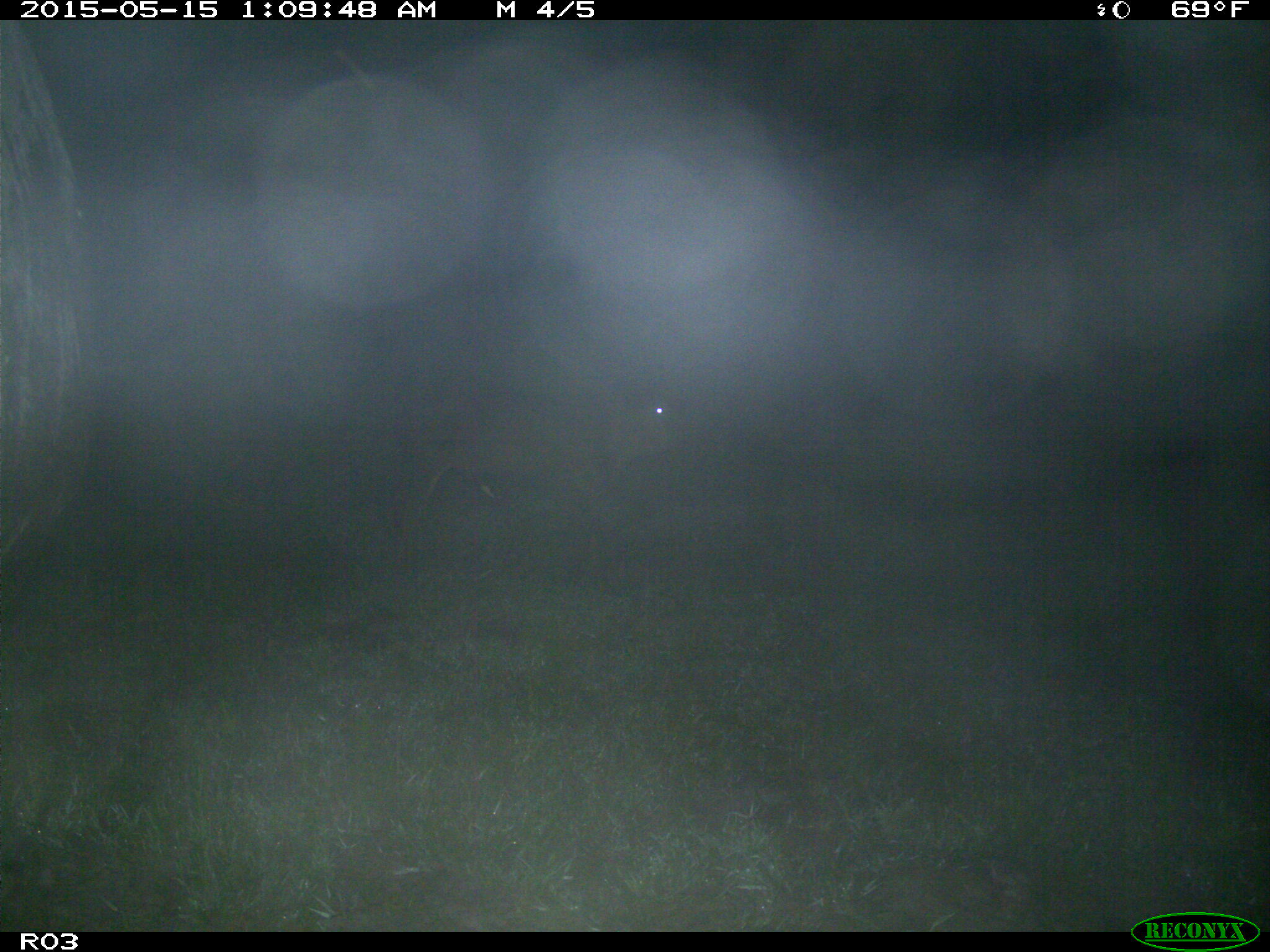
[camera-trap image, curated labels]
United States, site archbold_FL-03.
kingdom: Animalia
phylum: Chordata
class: Mammalia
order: Artiodactyla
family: Bovidae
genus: Bos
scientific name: Bos taurus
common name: domestic cow